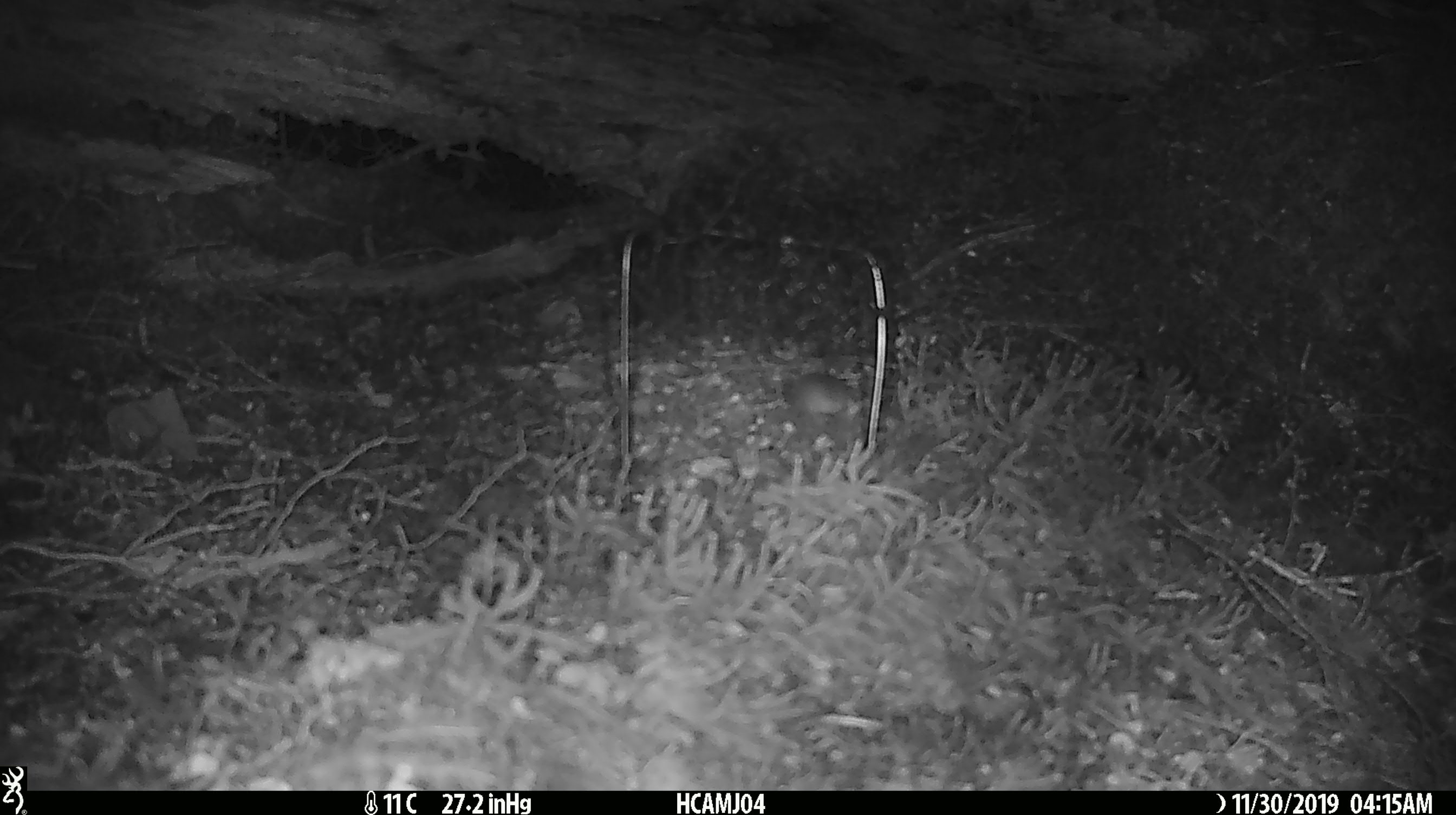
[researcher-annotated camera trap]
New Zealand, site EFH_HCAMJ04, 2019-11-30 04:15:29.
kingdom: Animalia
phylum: Chordata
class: Mammalia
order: Rodentia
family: Muridae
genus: Mus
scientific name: Mus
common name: mouse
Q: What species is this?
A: Mouse (Mus).